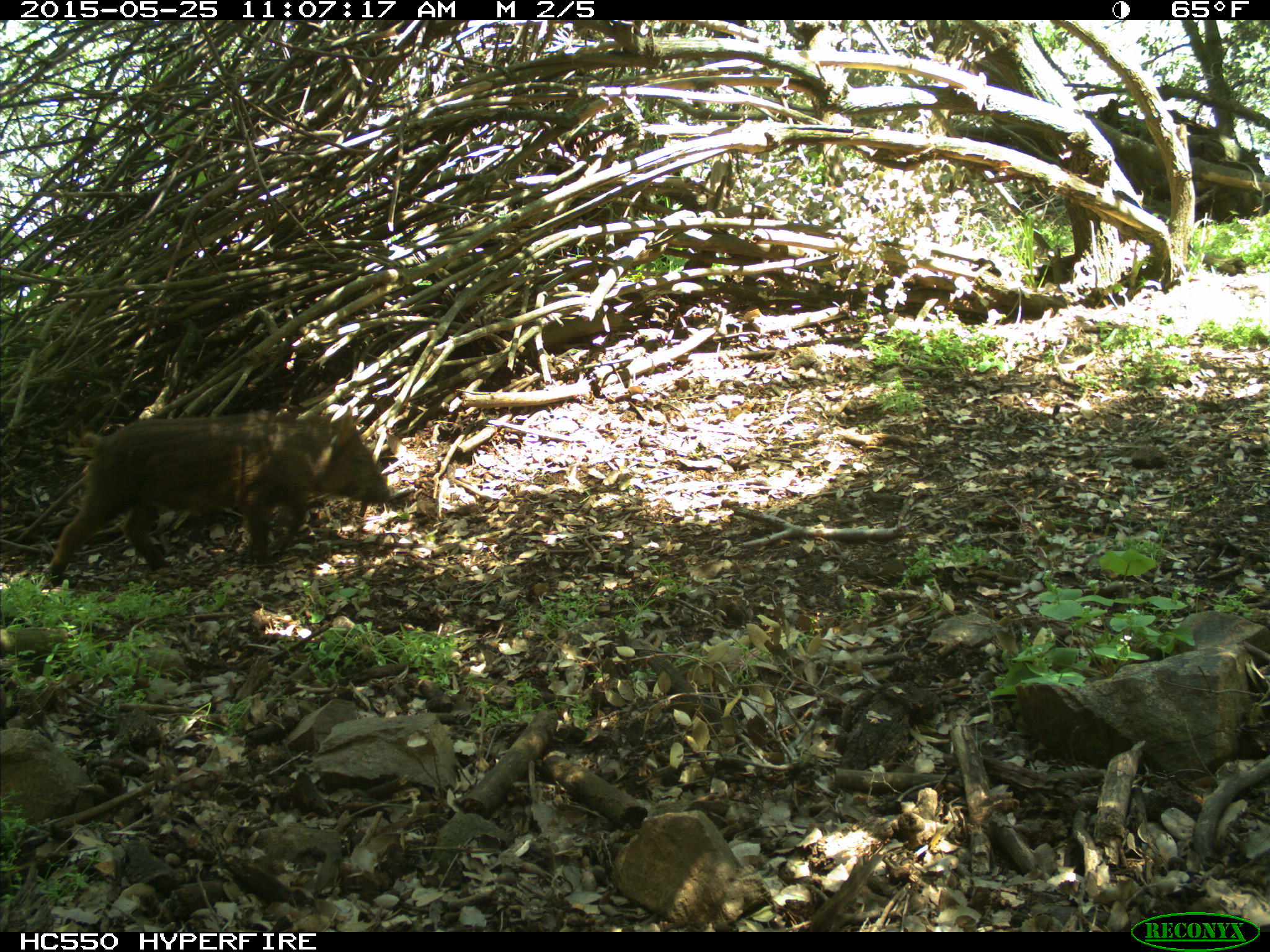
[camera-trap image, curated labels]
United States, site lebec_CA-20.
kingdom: Animalia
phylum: Chordata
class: Mammalia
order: Artiodactyla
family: Suidae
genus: Sus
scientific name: Sus scrofa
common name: wild boar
Sus scrofa (wild boar).